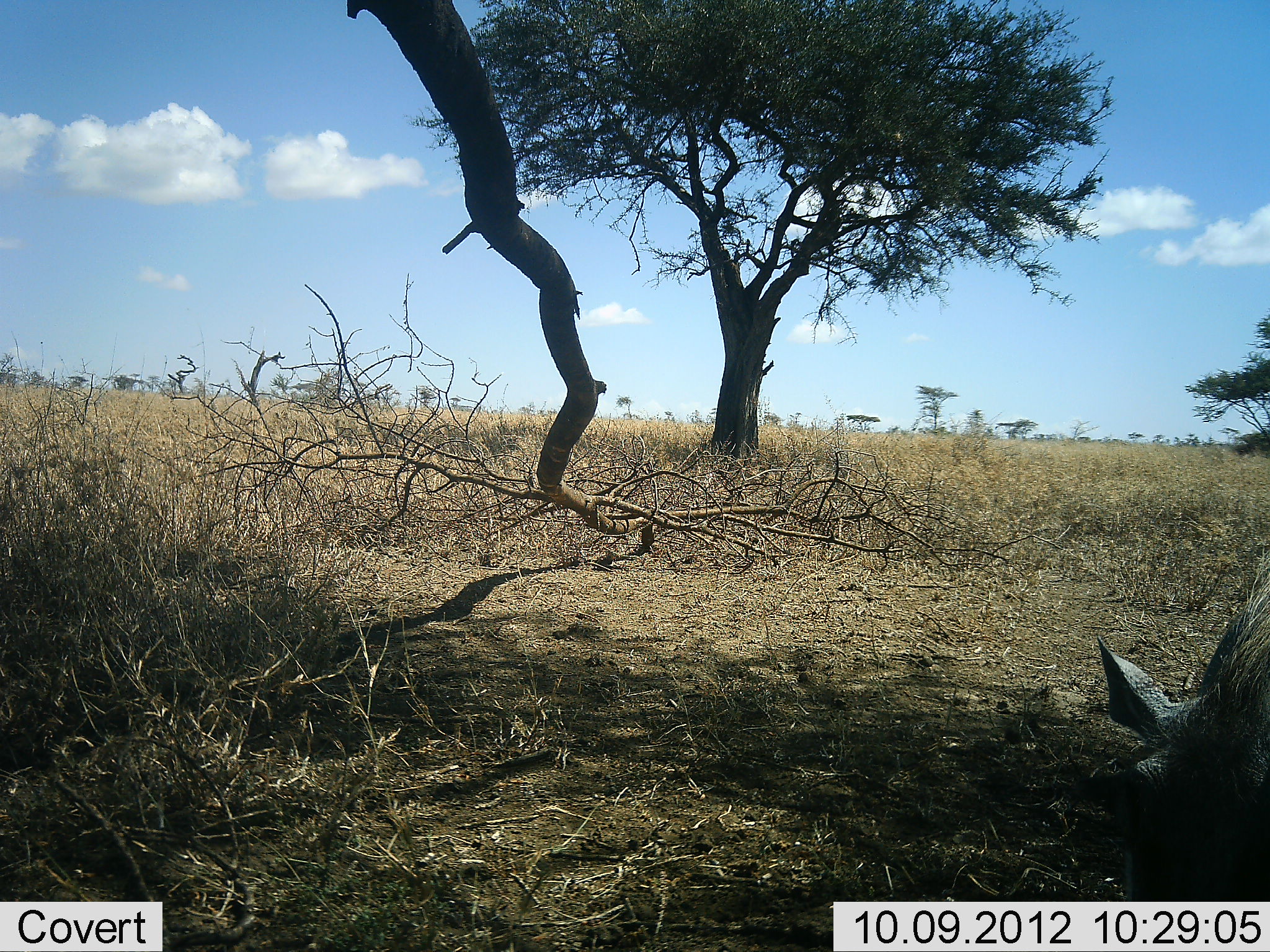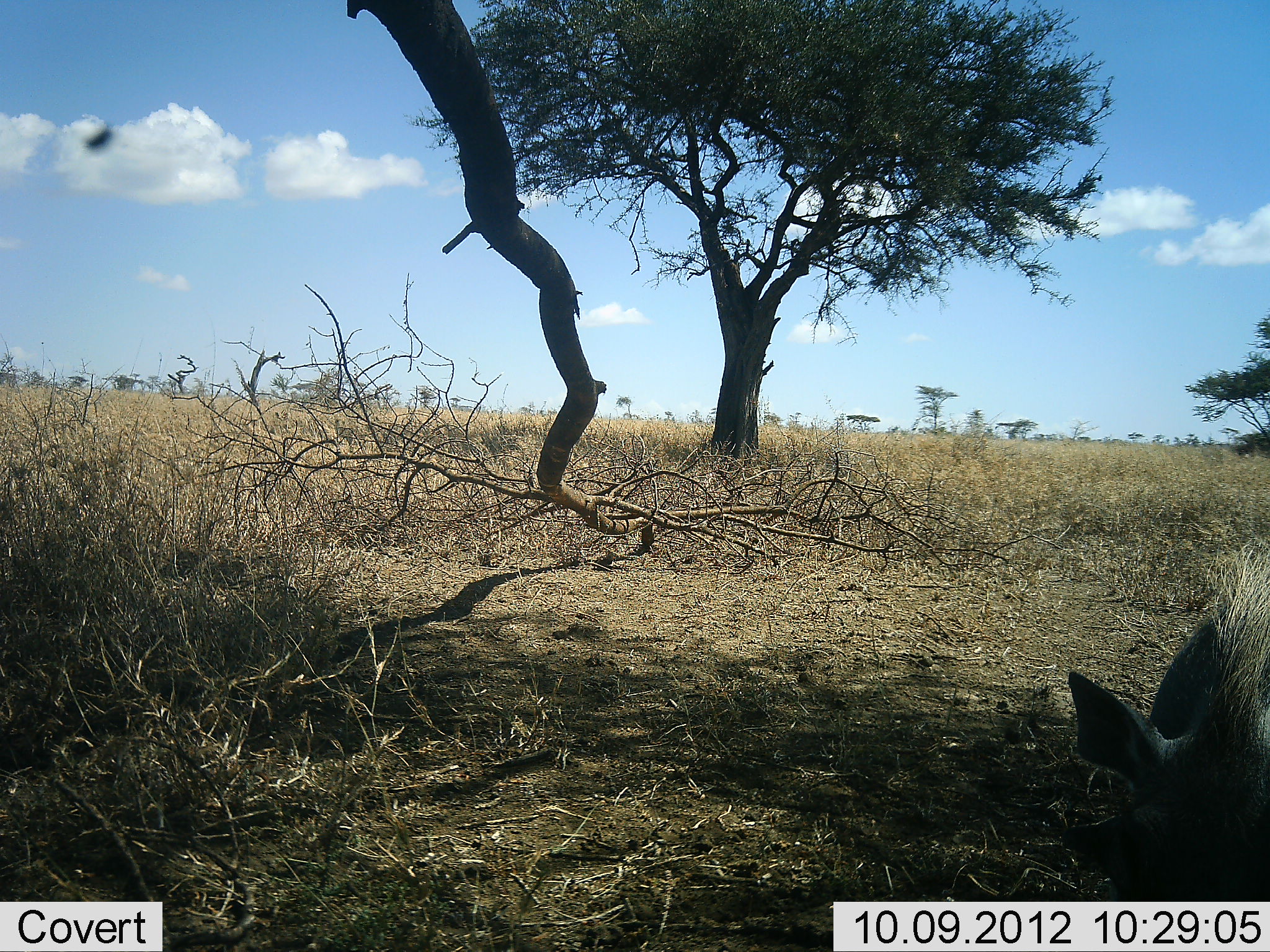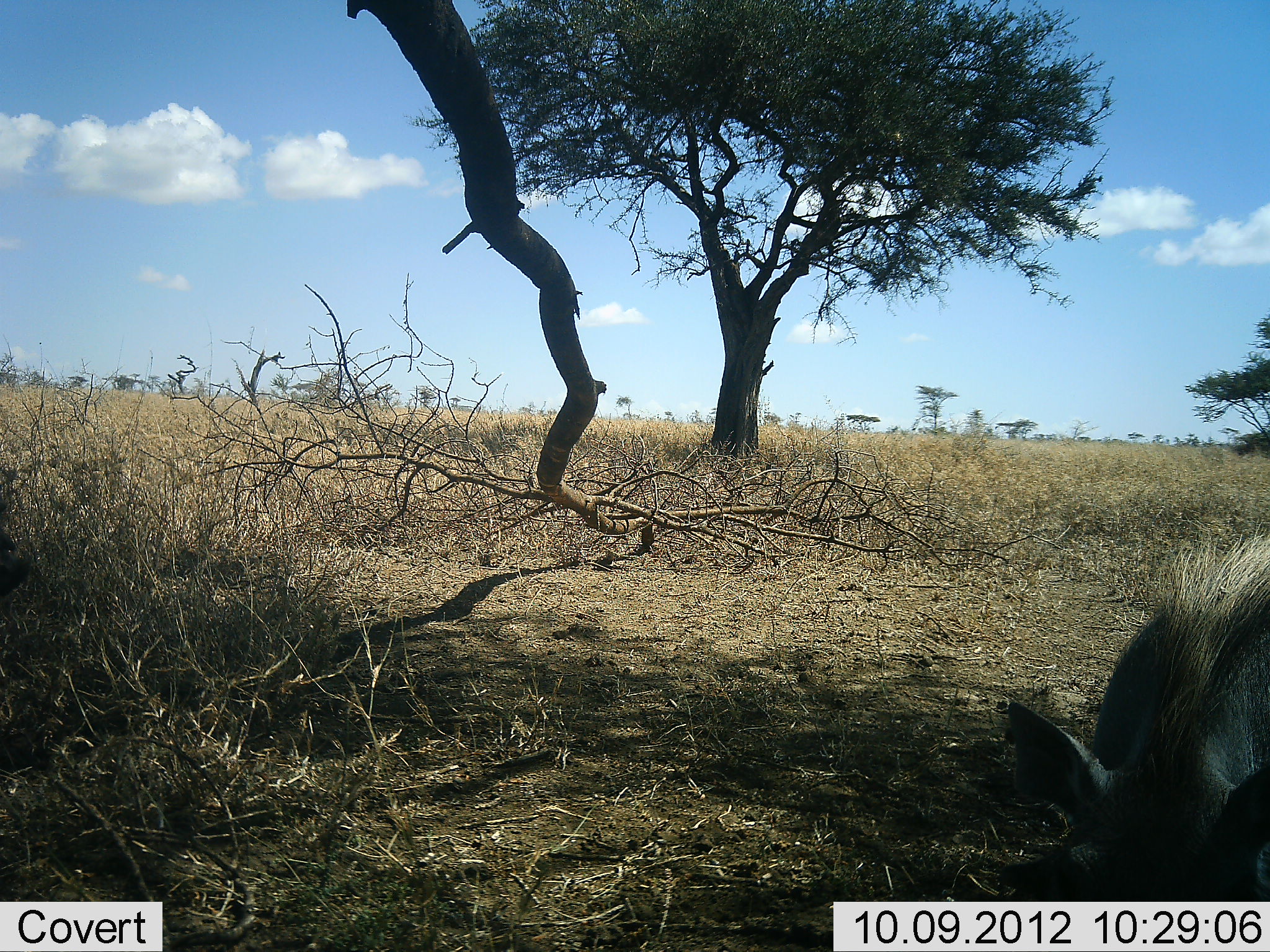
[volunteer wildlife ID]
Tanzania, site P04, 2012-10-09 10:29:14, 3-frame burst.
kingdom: Animalia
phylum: Chordata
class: Mammalia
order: Artiodactyla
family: Suidae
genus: Phacochoerus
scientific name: Phacochoerus africanus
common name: warthog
Warthog (Phacochoerus africanus), count 1. Behavior (volunteer vote fractions): standing 10%, resting 0%, moving 10%, interacting 0%. Young present (vote fraction): 0%. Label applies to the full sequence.